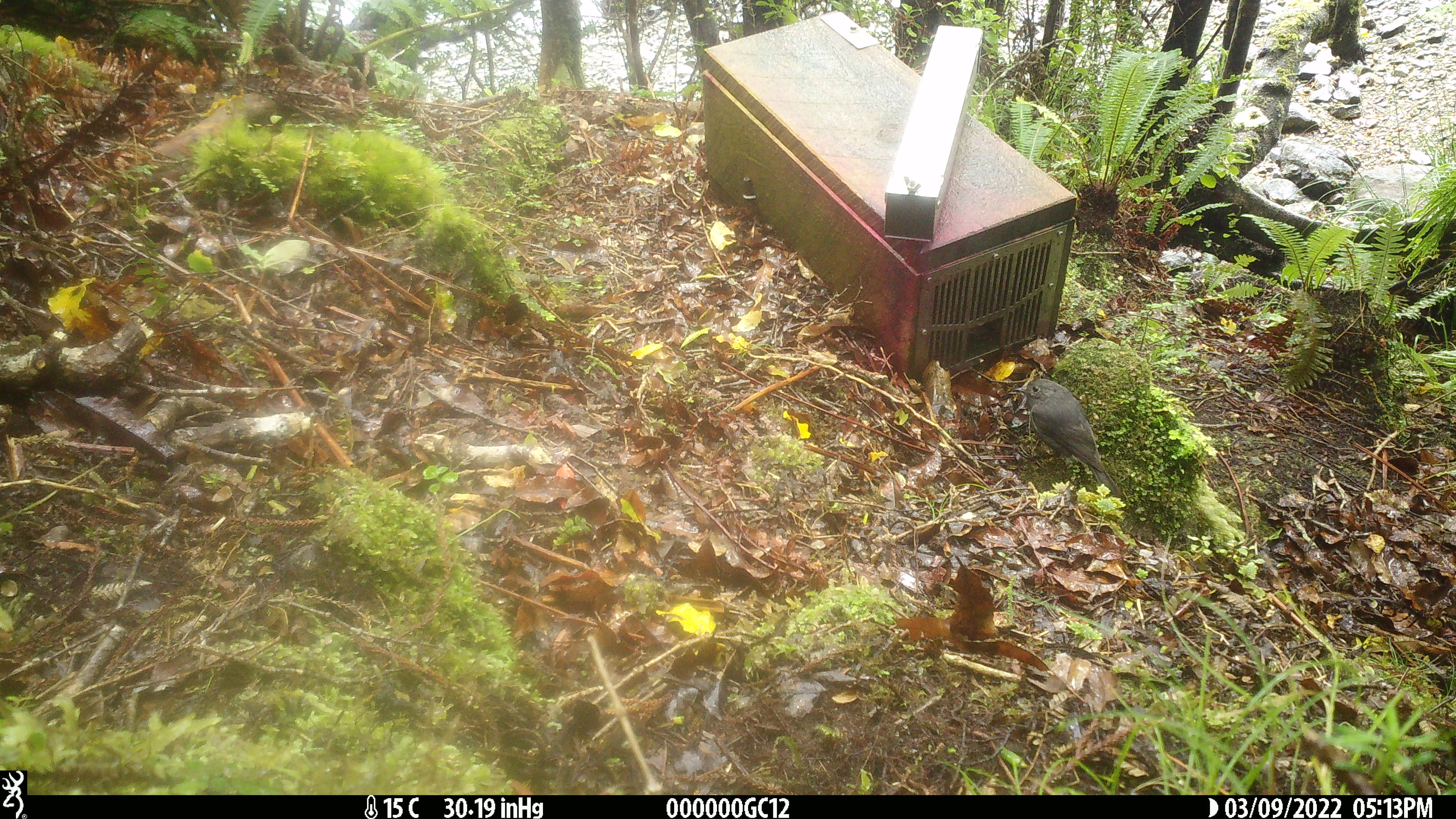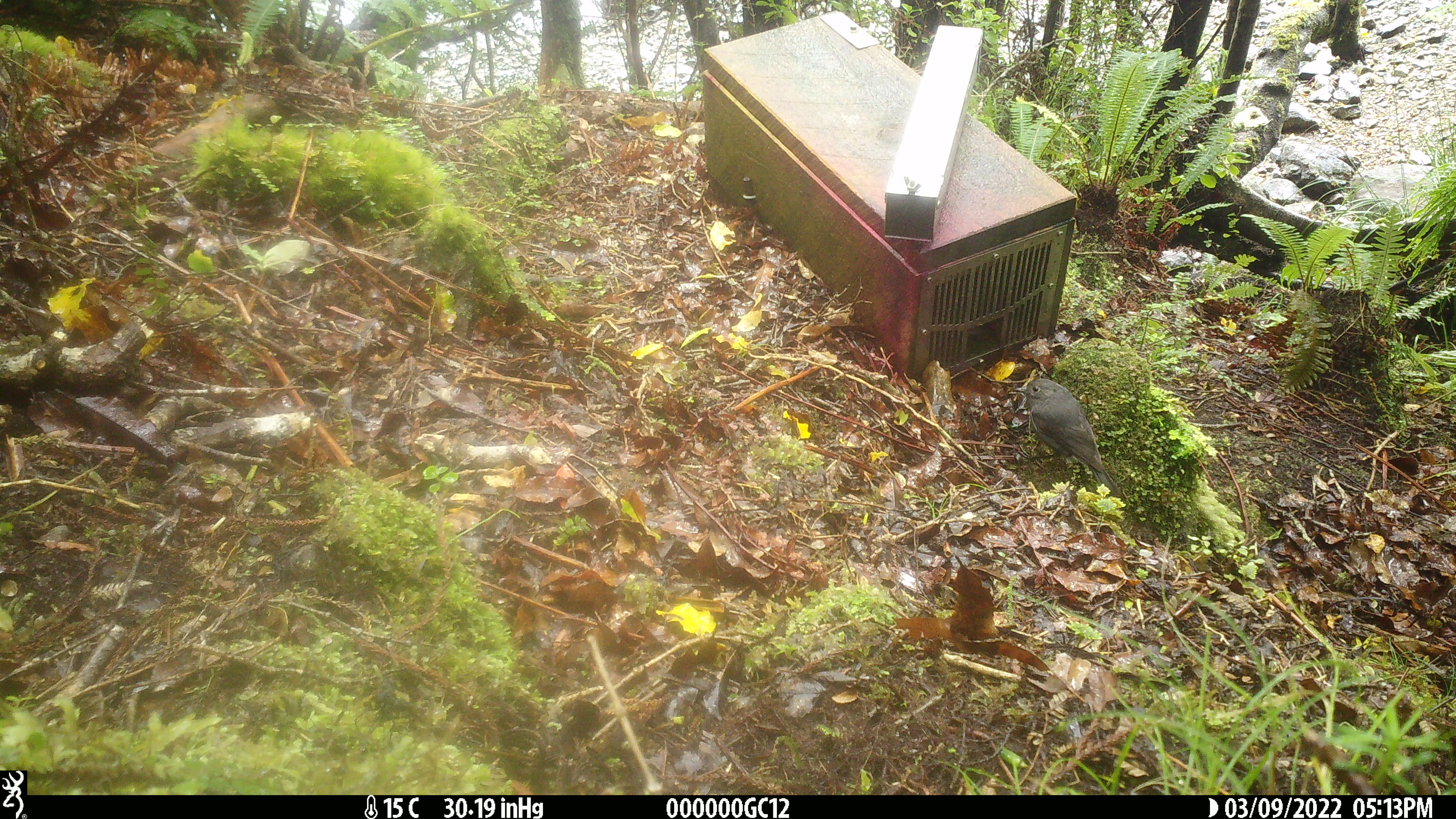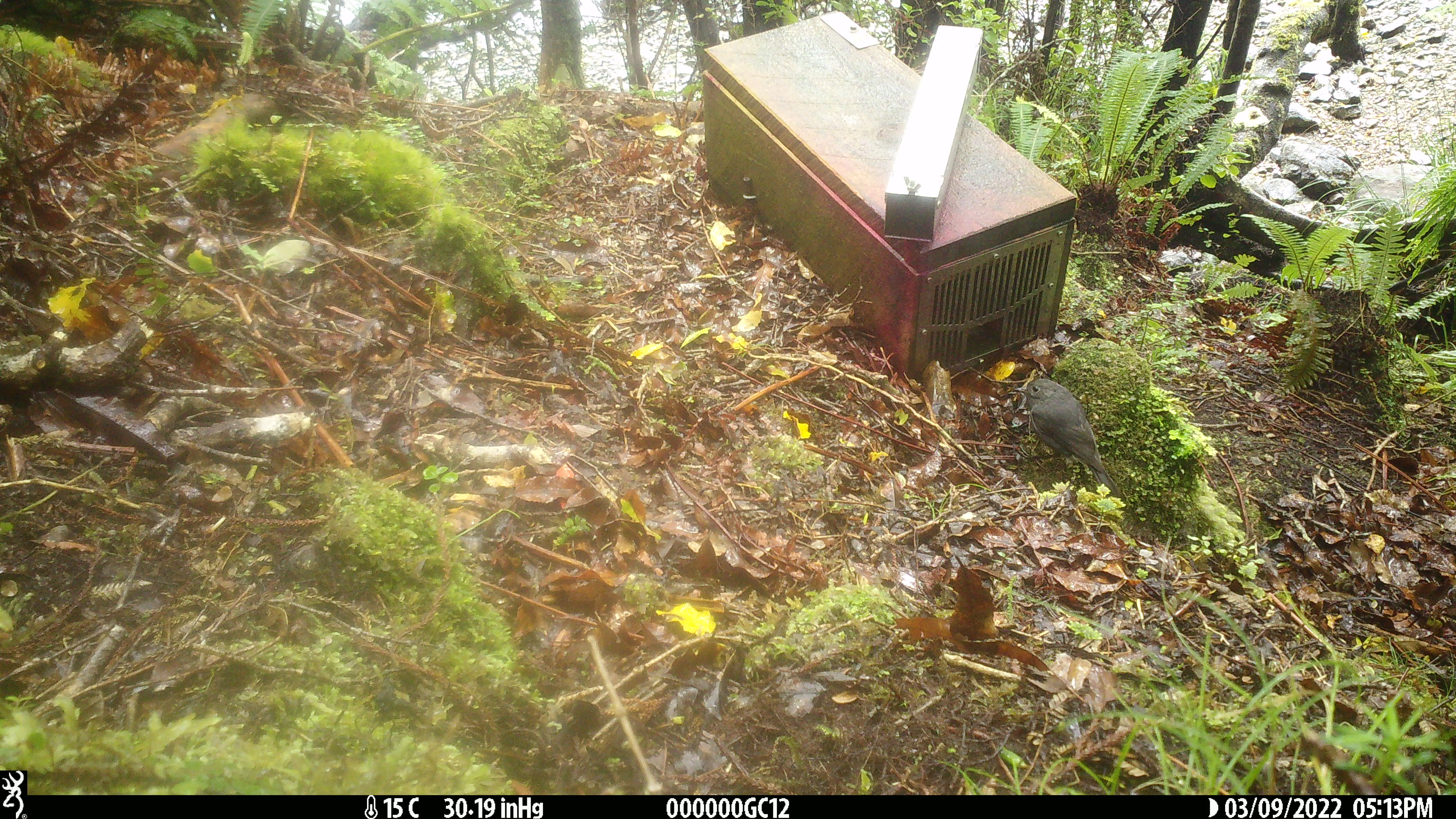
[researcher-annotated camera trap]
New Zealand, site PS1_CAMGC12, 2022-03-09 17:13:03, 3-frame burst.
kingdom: Animalia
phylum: Chordata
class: Aves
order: Passeriformes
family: Petroicidae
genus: Petroica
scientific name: Petroica australis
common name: new zealand robin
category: robin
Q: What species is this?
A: Robin (new zealand robin) (Petroica australis).